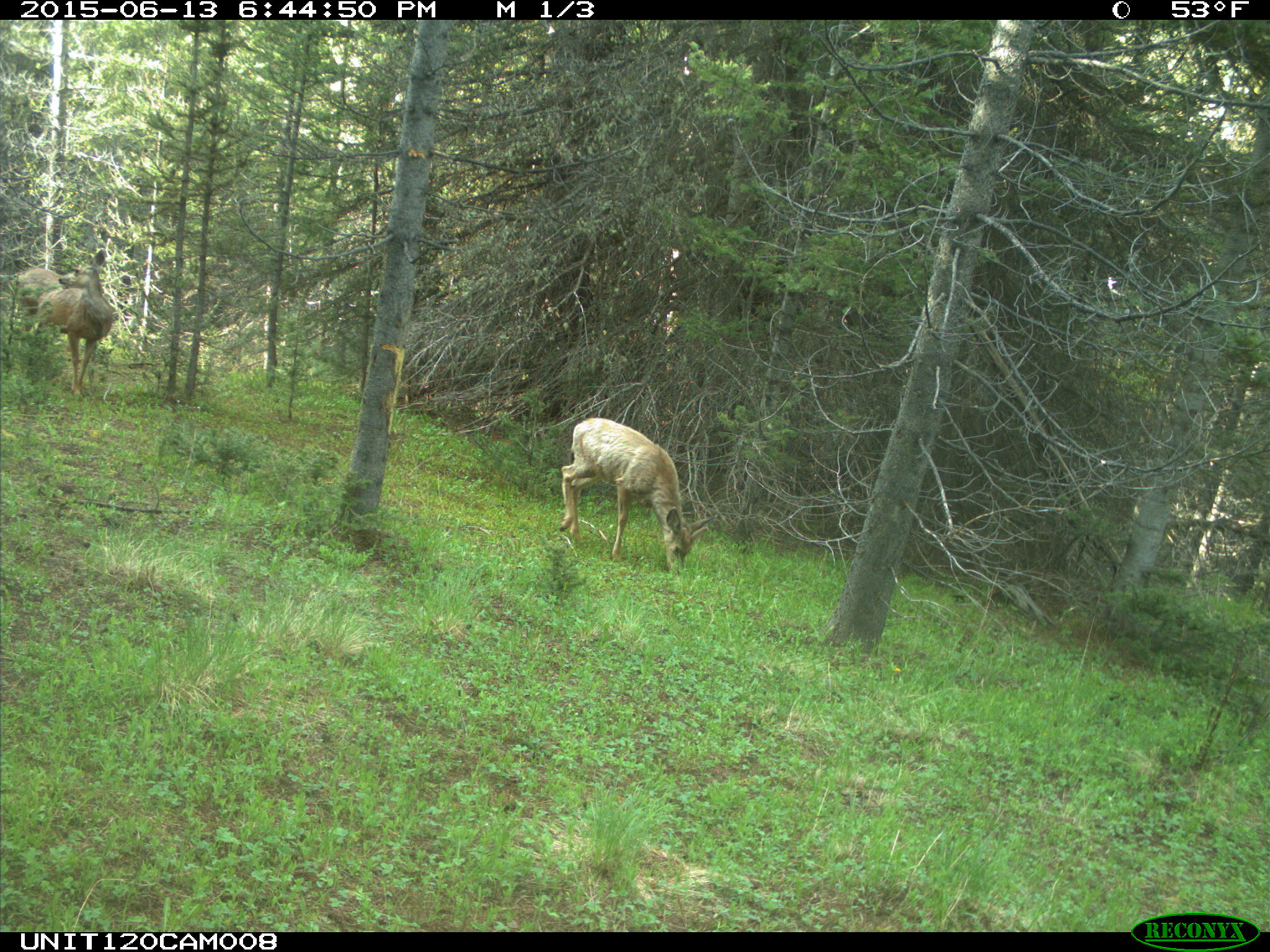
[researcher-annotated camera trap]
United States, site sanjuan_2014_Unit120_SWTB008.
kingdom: Animalia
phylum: Chordata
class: Mammalia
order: Artiodactyla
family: Cervidae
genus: Odocoileus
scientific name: Odocoileus hemionus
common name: mule deer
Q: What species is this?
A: Odocoileus hemionus (mule deer).